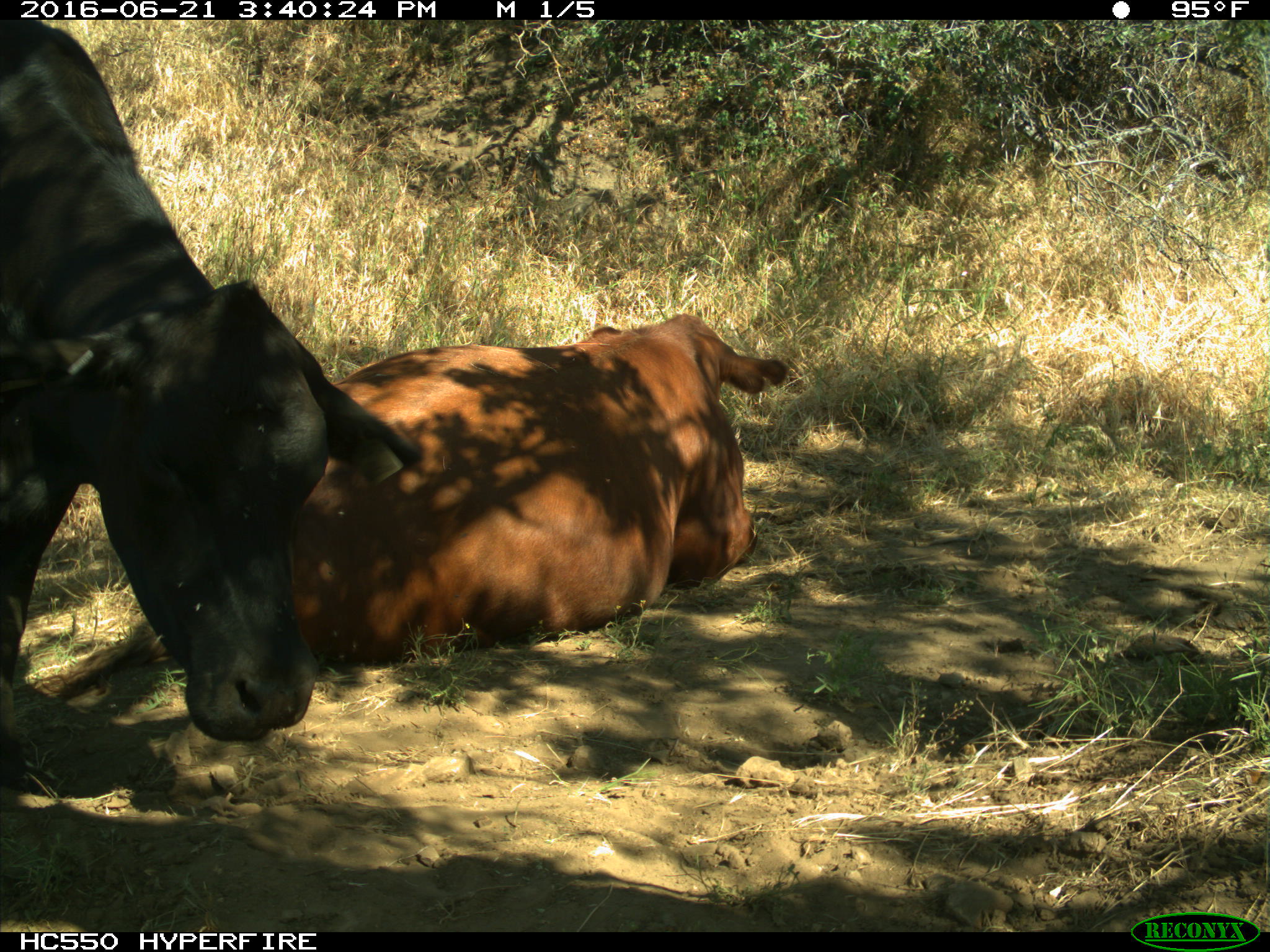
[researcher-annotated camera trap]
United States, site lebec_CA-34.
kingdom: Animalia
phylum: Chordata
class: Mammalia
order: Artiodactyla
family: Bovidae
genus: Bos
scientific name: Bos taurus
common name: domestic cow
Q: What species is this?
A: Bos taurus (domestic cow).